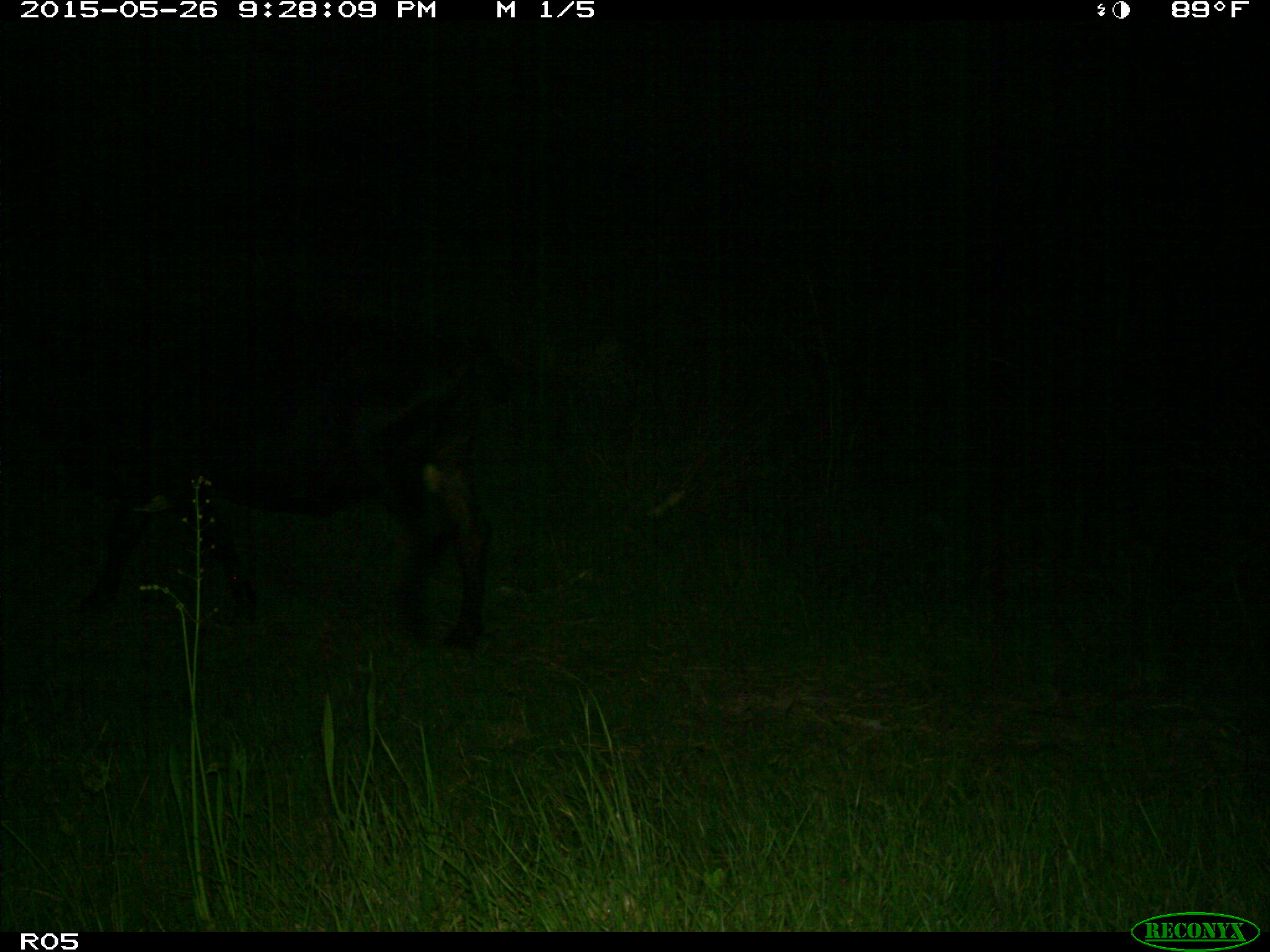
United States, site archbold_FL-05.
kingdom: Animalia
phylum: Chordata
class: Mammalia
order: Artiodactyla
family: Bovidae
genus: Bos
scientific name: Bos taurus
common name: domestic cow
Bos taurus (domestic cow).